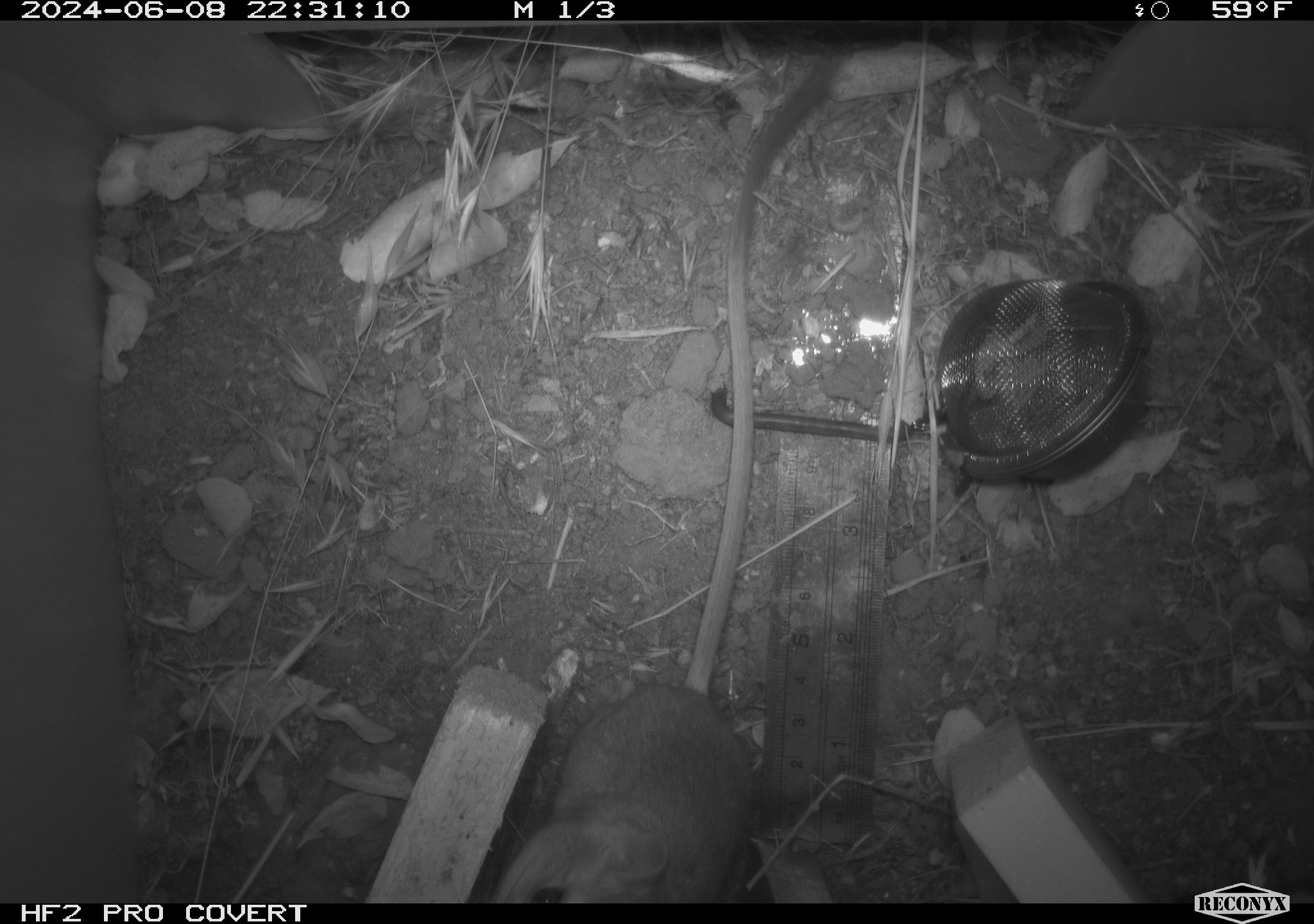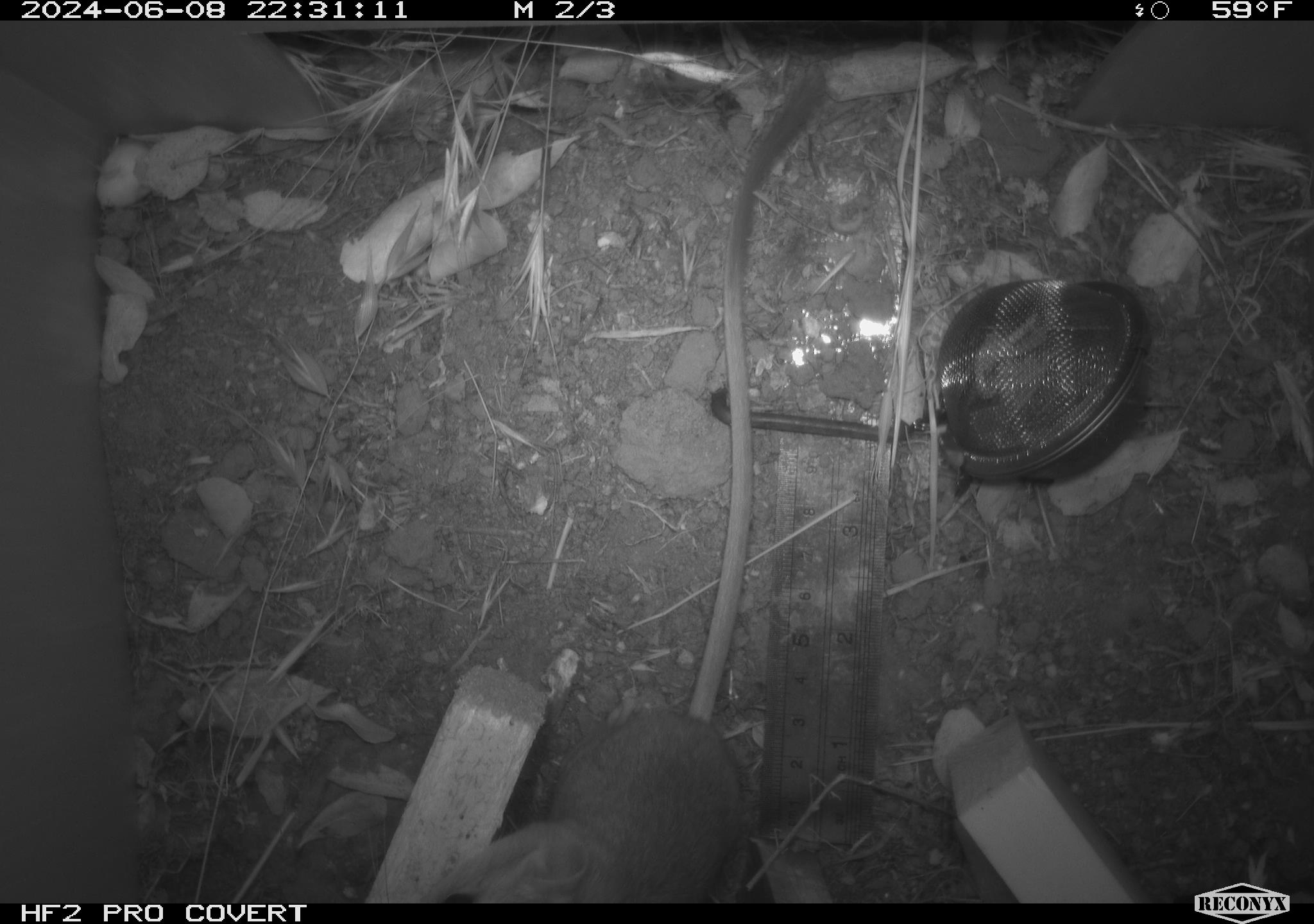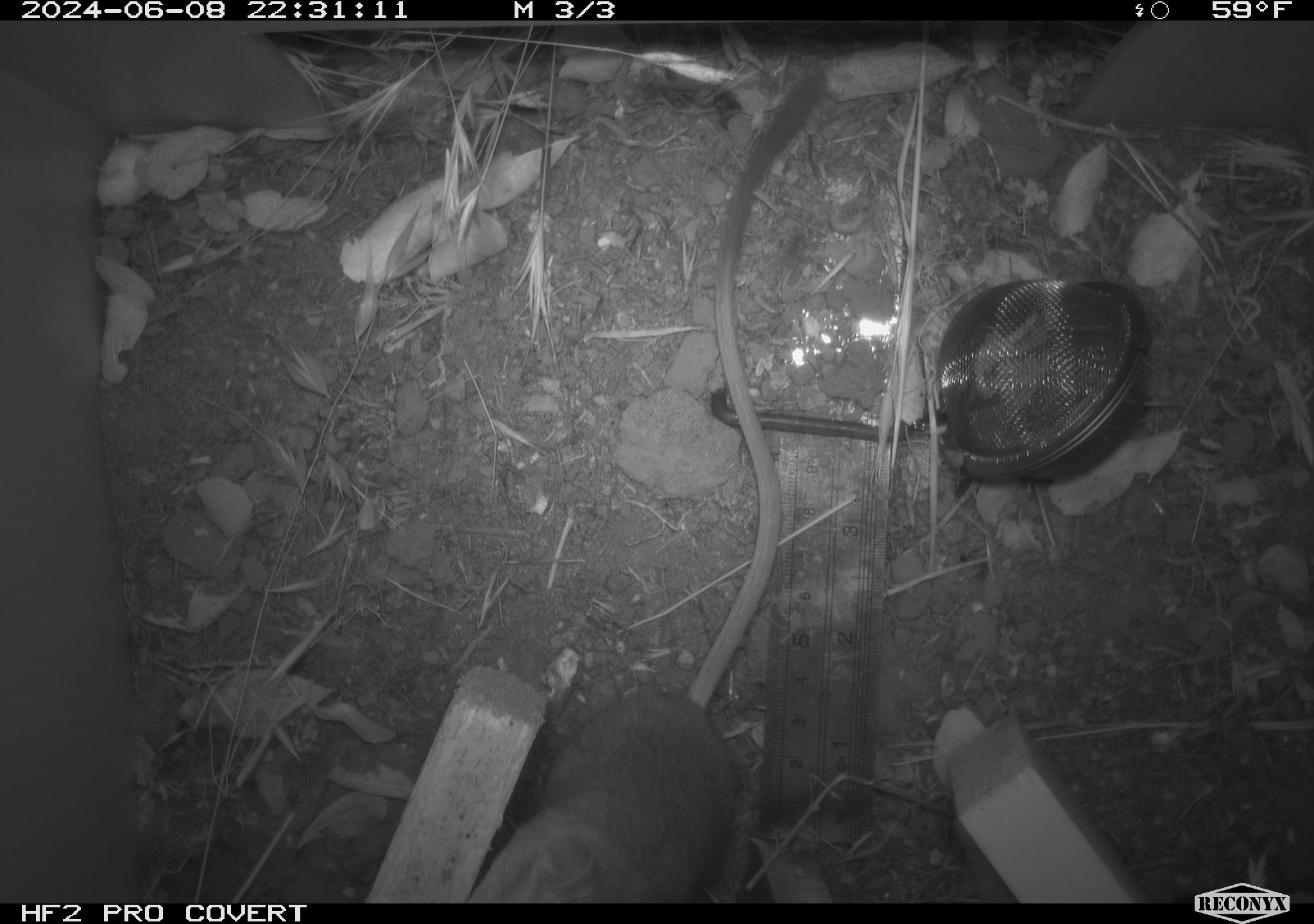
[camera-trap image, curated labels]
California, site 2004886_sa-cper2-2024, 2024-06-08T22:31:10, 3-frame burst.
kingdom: Animalia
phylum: Chordata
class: Mammalia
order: Rodentia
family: Heteromyidae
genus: Dipodomys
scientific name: Dipodomys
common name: kangaroo rats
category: dipodomys species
Dipodomys species (kangaroo rats) (Dipodomys).